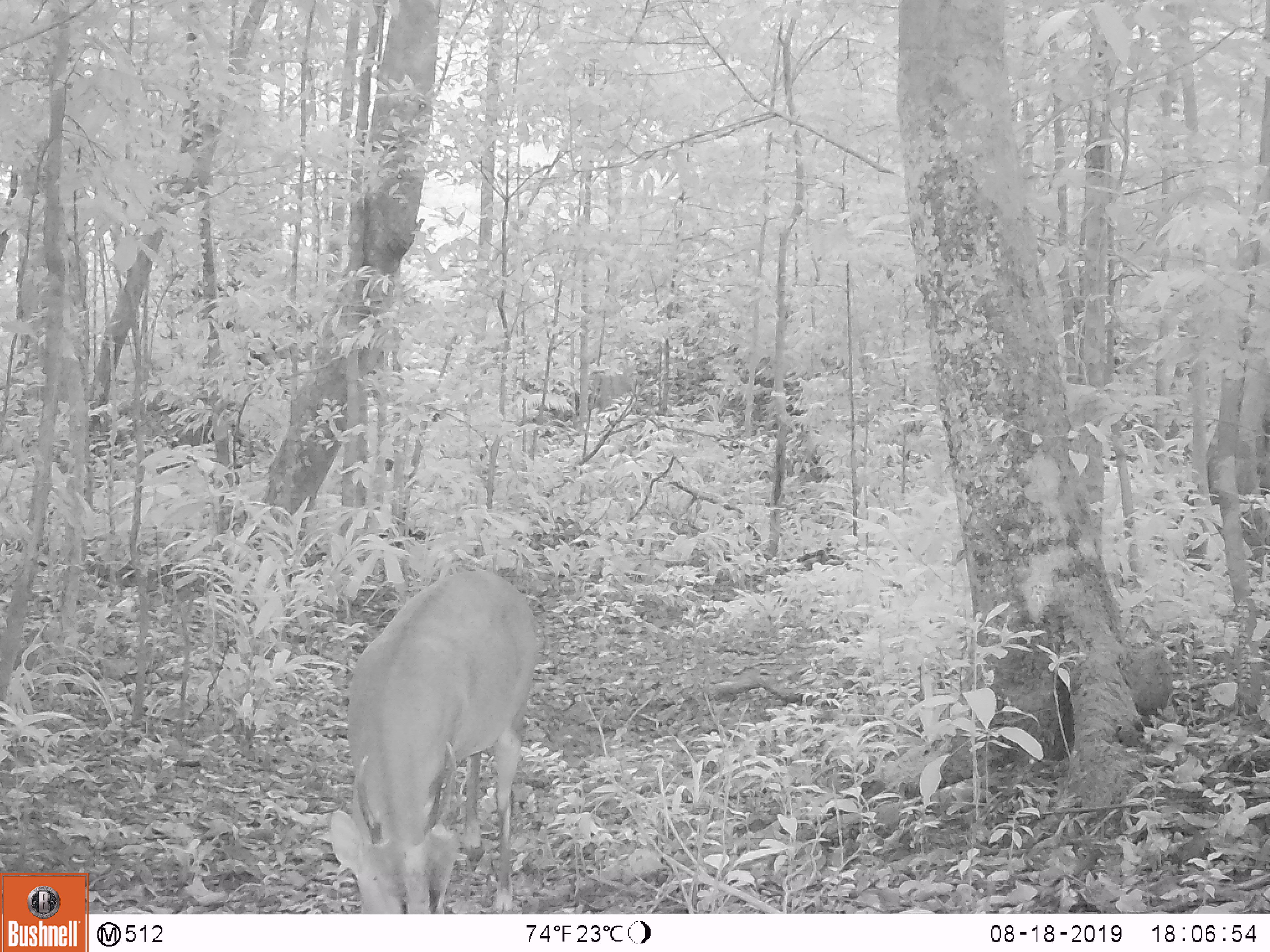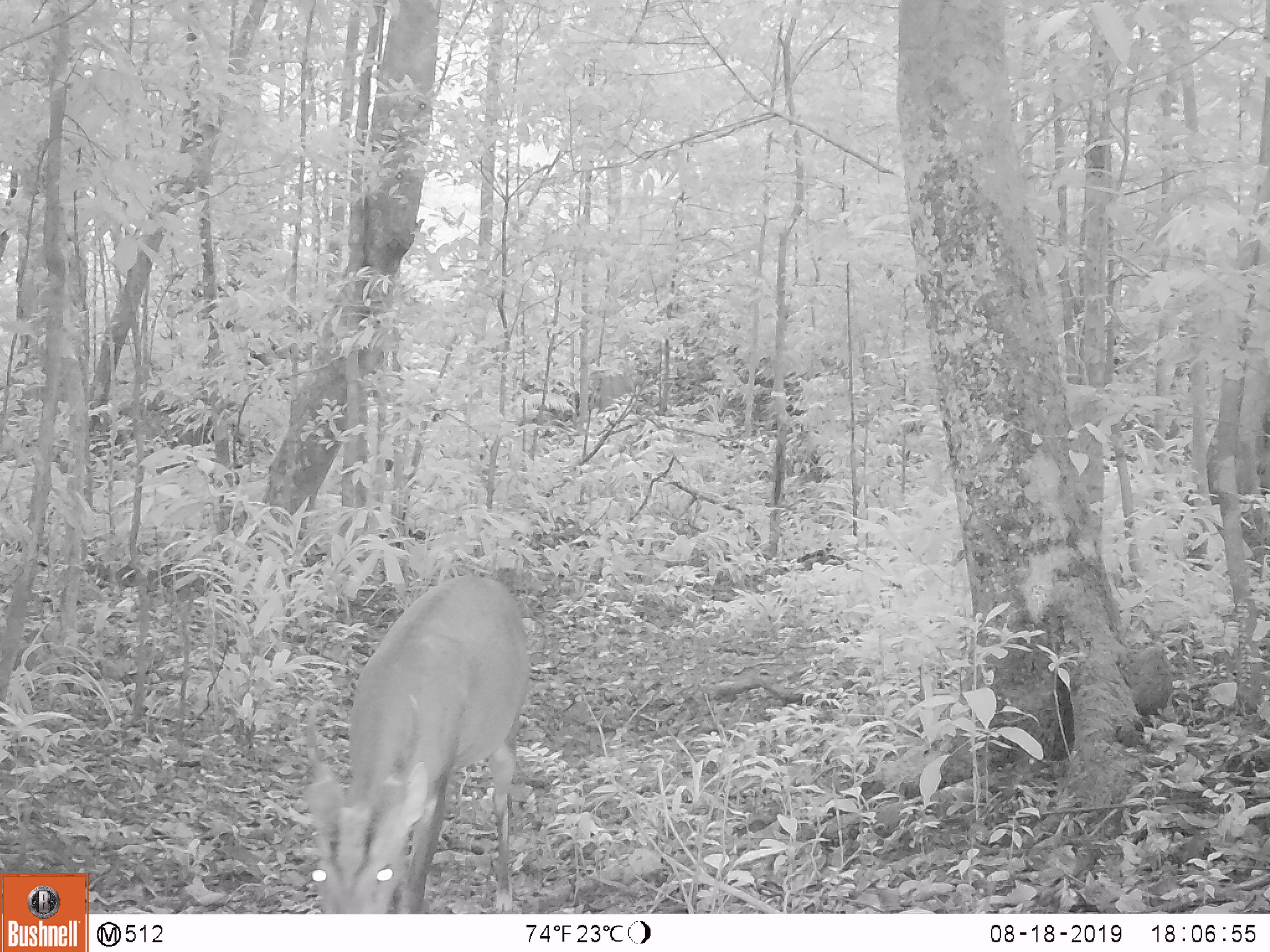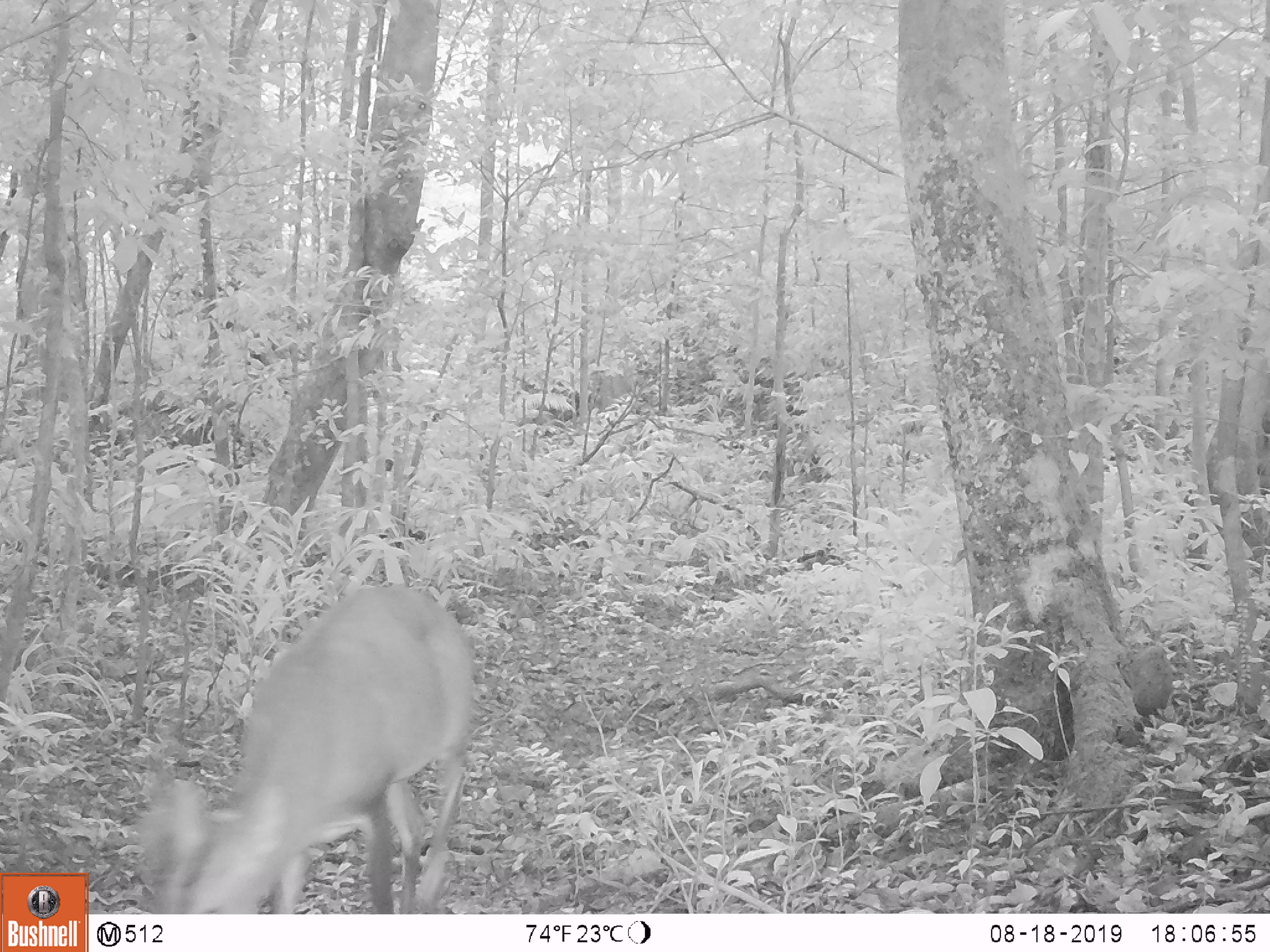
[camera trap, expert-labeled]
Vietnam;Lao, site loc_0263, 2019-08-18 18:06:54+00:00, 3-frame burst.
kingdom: Animalia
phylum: Chordata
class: Mammalia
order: Artiodactyla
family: Cervidae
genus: Muntiacus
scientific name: Muntiacus vuquangensis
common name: large-antlered muntjac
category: large antlered muntjac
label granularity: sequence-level